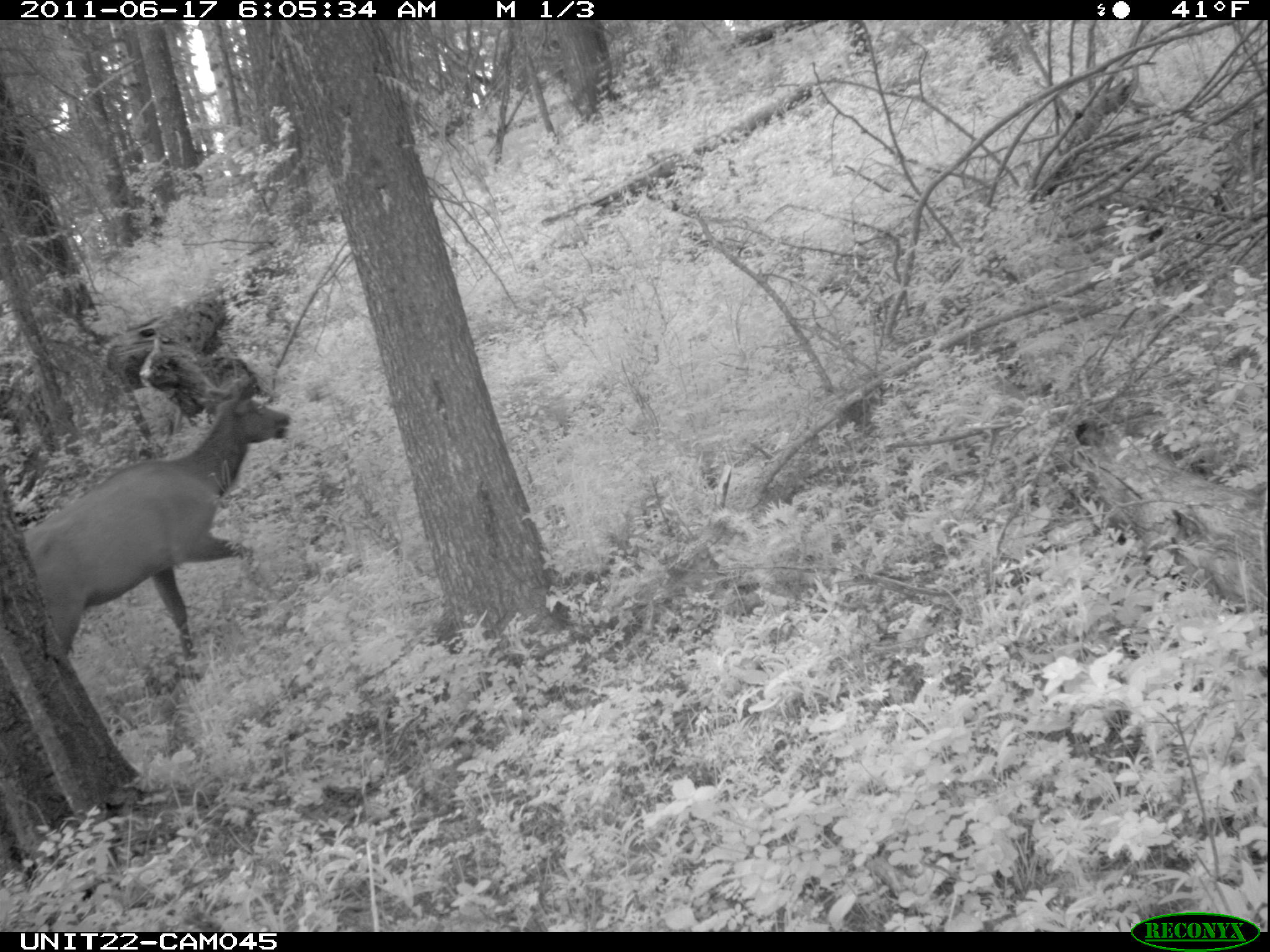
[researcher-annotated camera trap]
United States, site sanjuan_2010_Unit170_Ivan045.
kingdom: Animalia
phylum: Chordata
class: Mammalia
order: Artiodactyla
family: Cervidae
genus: Cervus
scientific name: Cervus elaphus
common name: red deer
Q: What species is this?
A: Cervus elaphus (red deer).